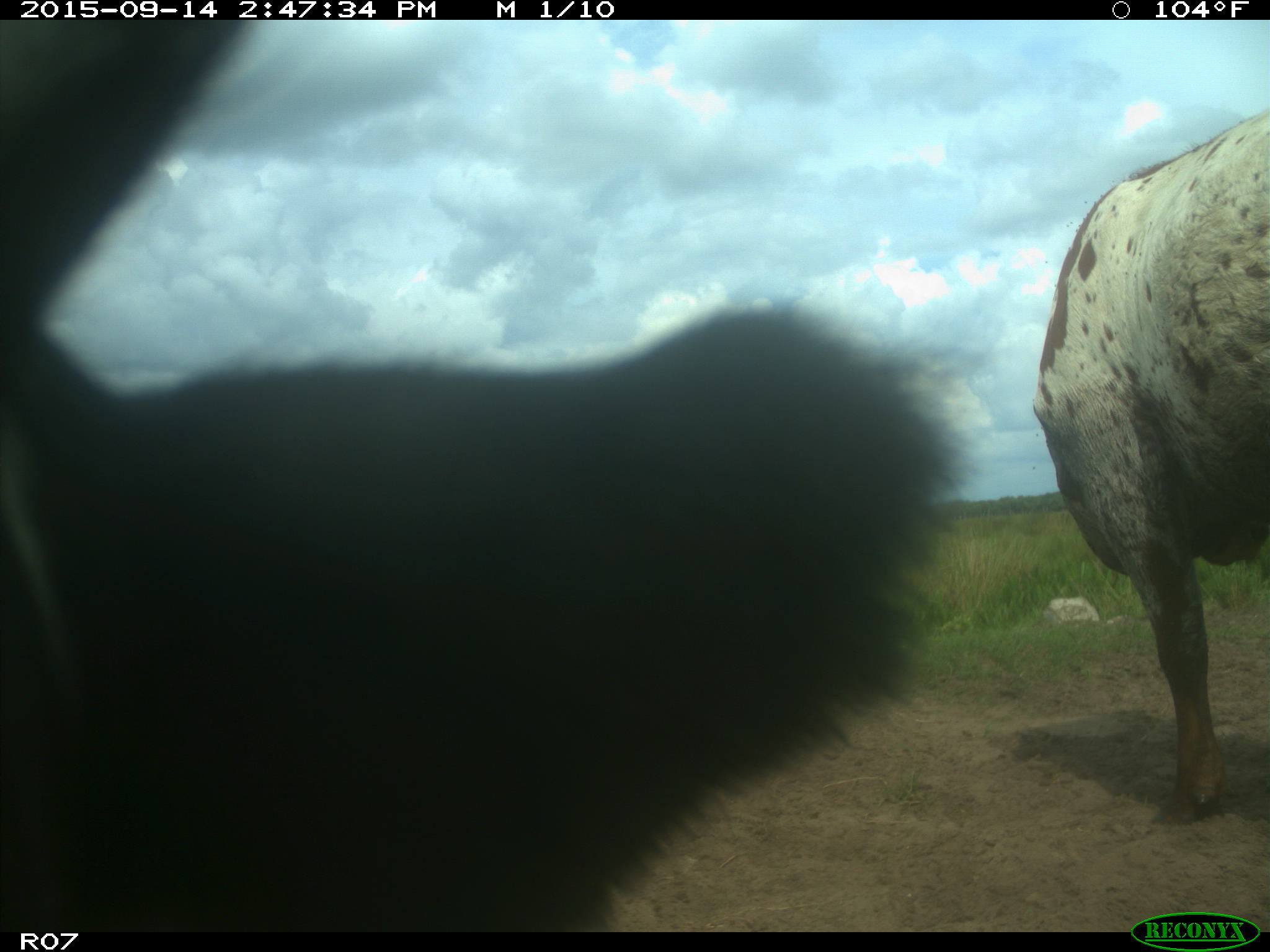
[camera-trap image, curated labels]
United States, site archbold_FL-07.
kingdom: Animalia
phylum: Chordata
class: Mammalia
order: Artiodactyla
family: Bovidae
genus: Bos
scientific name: Bos taurus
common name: domestic cow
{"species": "Bos taurus (domestic cow)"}